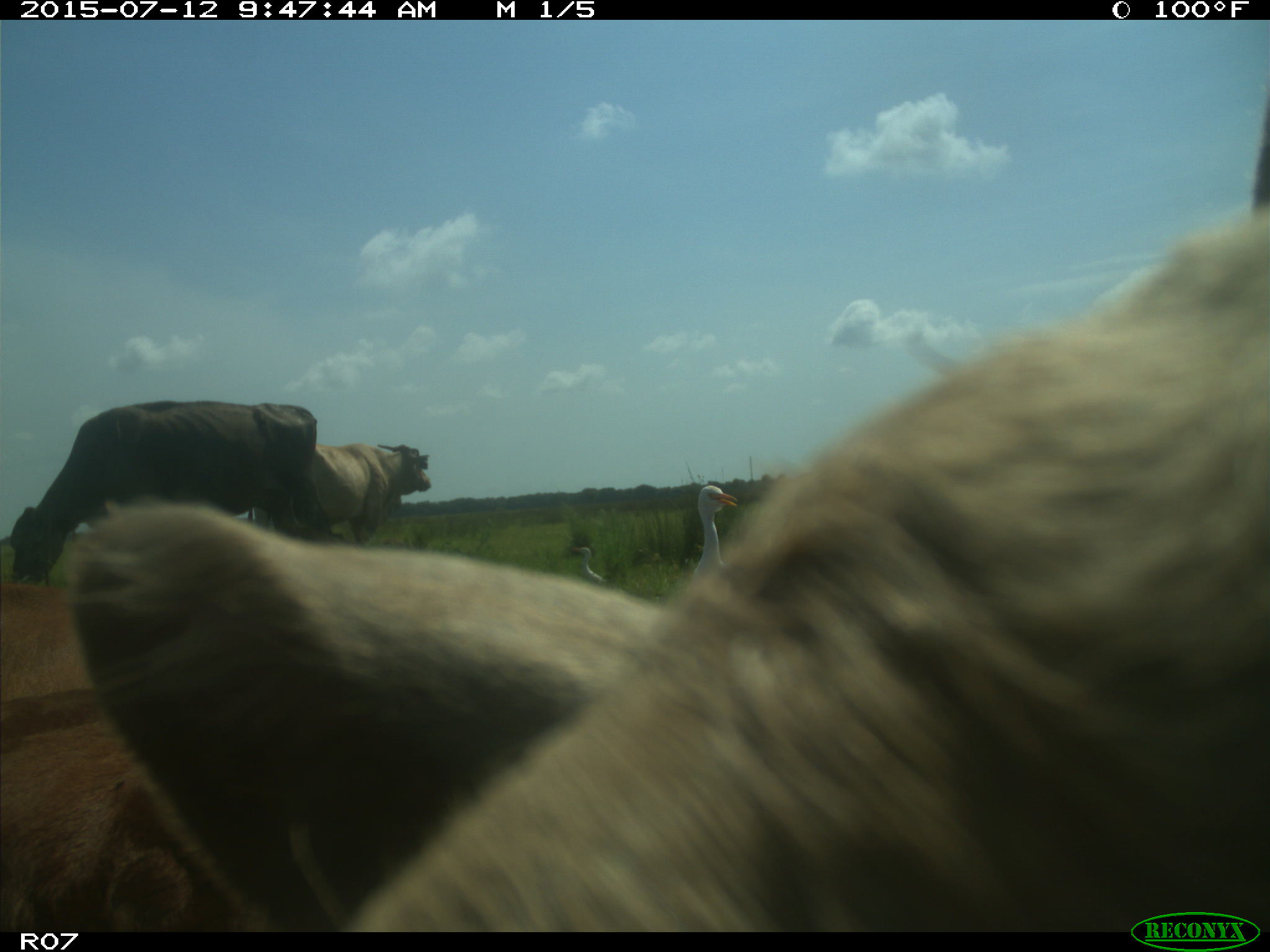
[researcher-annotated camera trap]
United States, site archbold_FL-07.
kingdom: Animalia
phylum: Chordata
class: Mammalia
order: Artiodactyla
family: Bovidae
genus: Bos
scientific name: Bos taurus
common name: domestic cow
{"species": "Bos taurus (domestic cow)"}